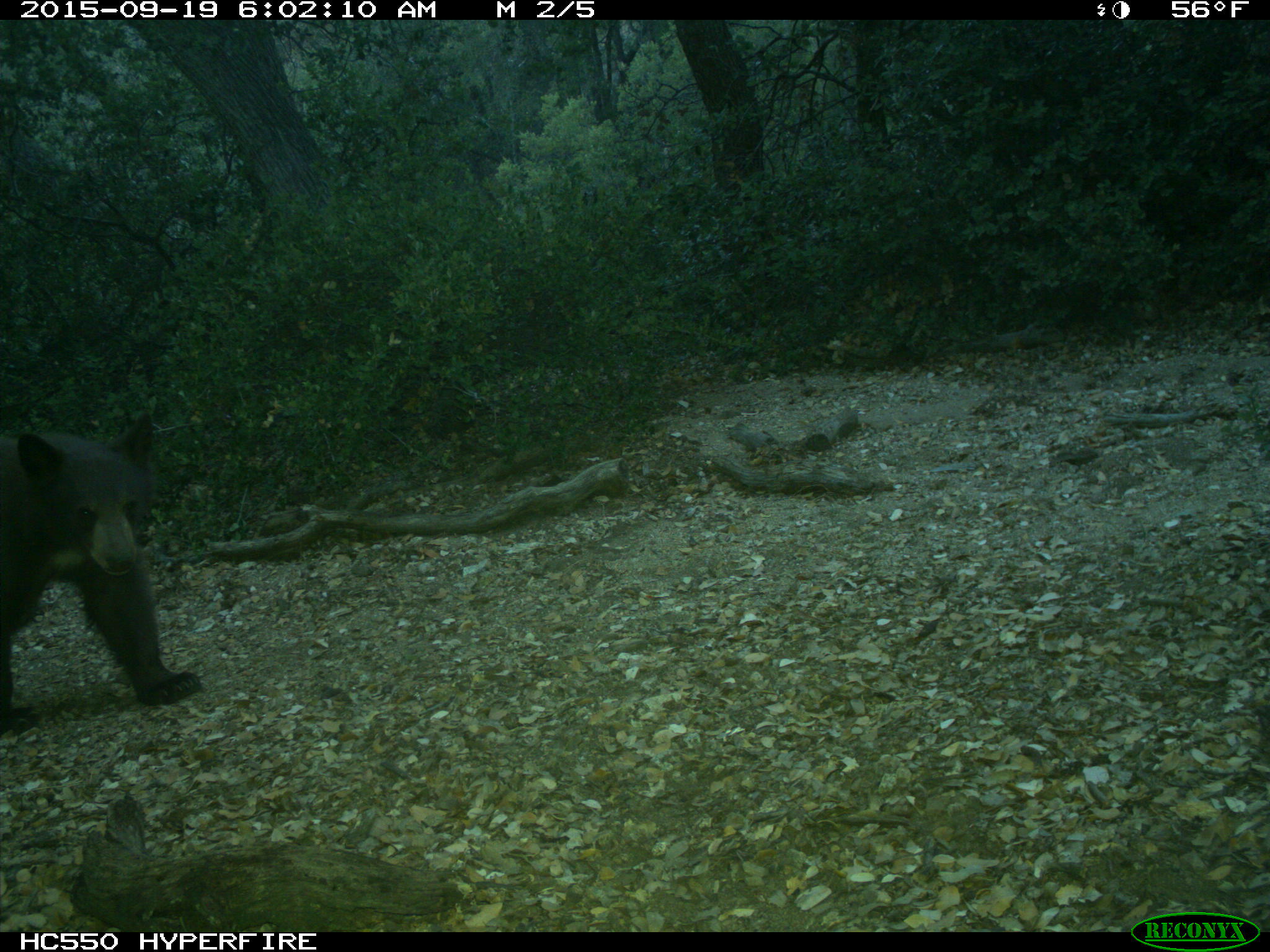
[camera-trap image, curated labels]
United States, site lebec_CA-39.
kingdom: Animalia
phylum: Chordata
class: Mammalia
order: Carnivora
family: Ursidae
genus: Ursus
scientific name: Ursus americanus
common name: american black bear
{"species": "Ursus americanus (american black bear)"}